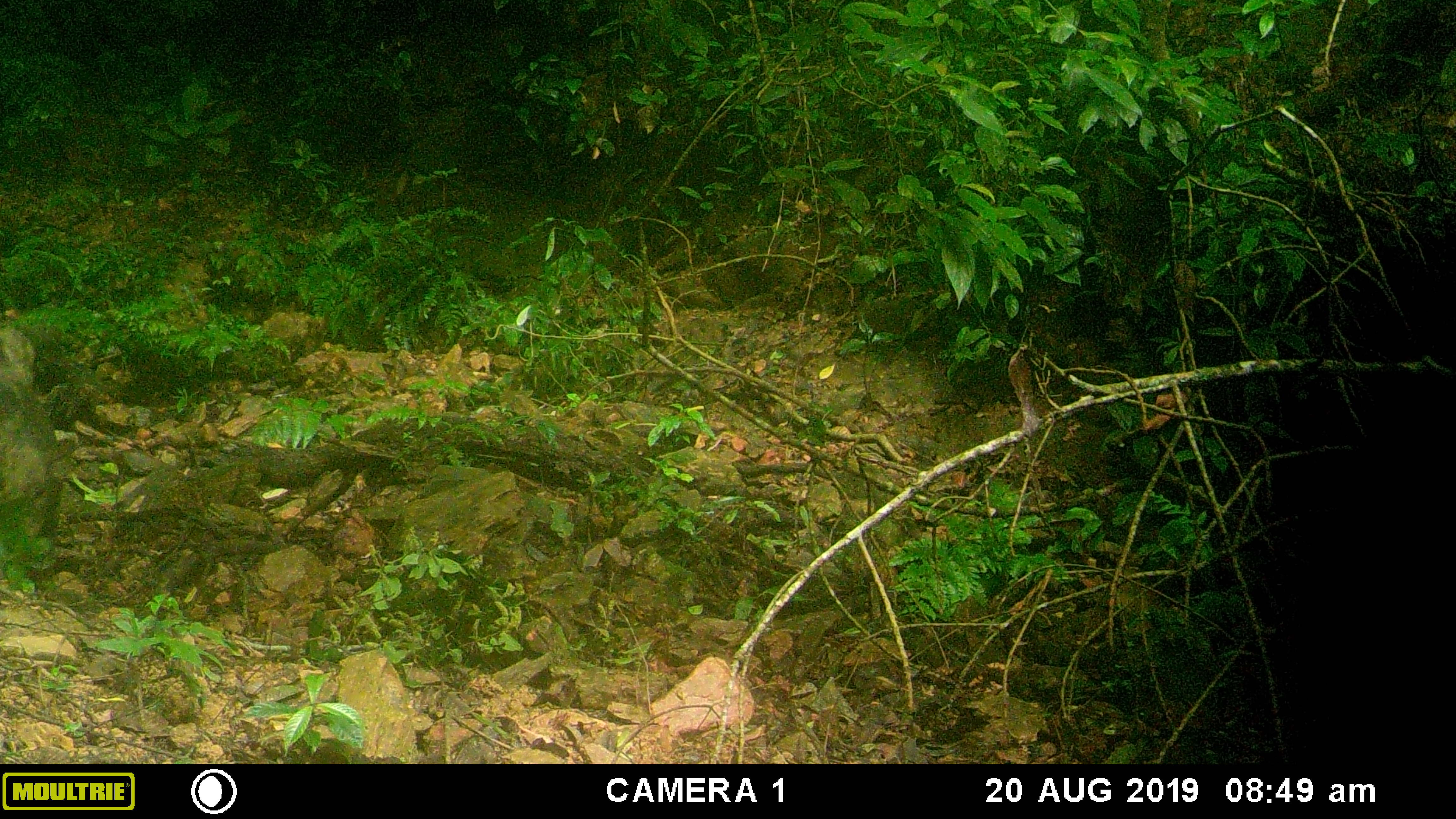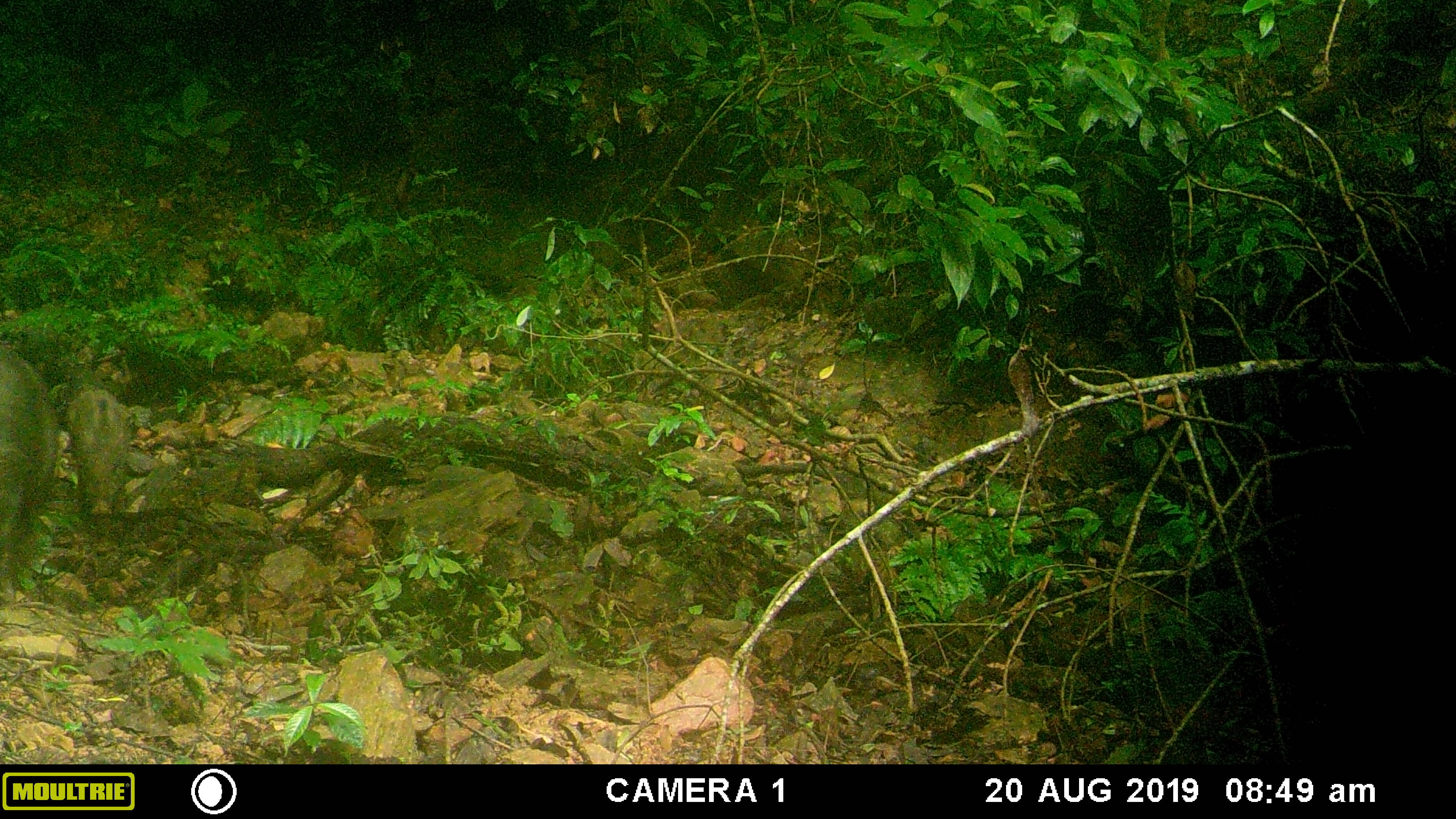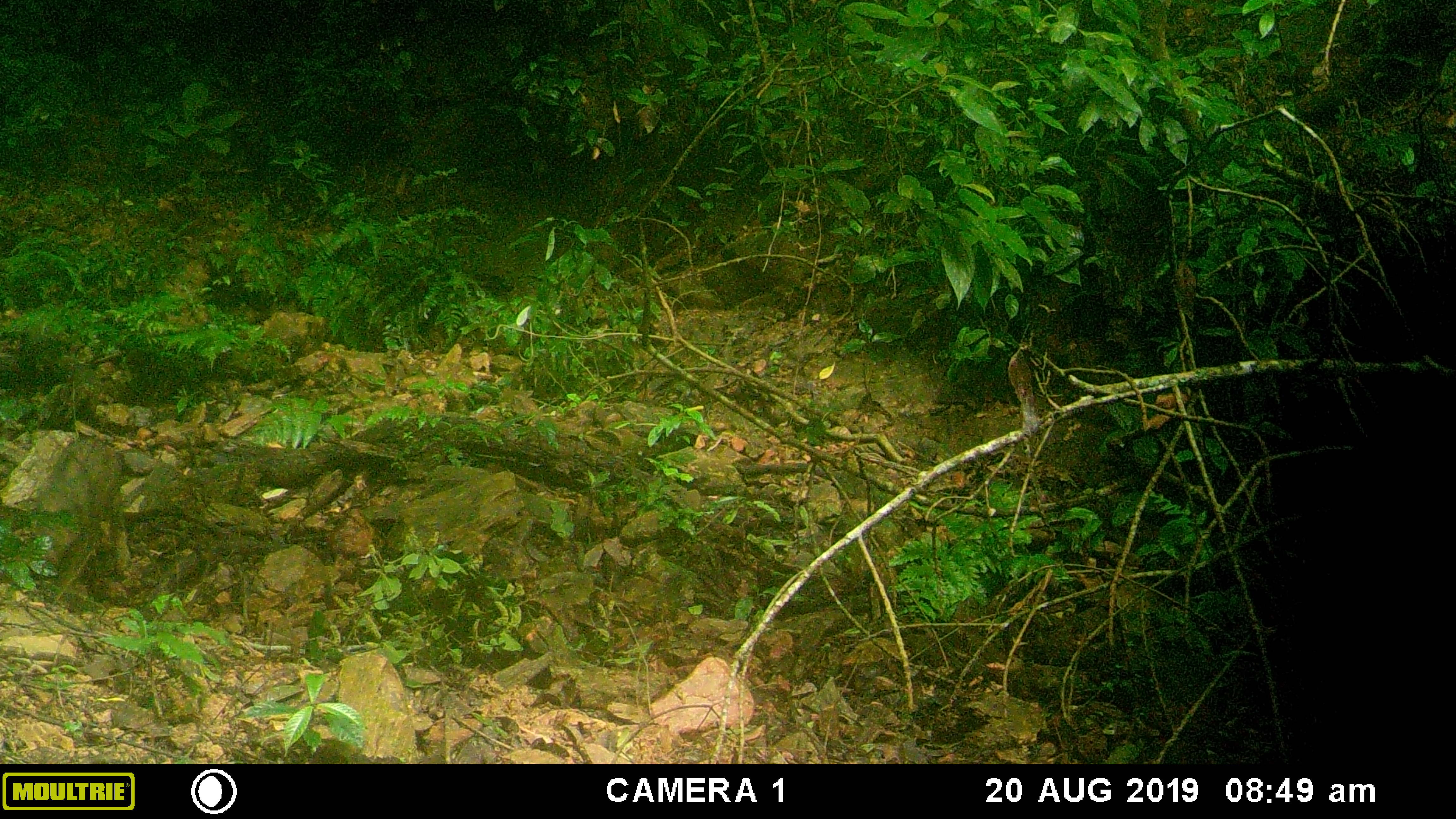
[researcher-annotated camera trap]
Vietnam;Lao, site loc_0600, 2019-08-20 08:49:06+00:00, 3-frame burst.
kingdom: Animalia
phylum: Chordata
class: Mammalia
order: Artiodactyla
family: Suidae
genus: Sus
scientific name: Sus scrofa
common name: eurasian wild pig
Eurasian wild pig (Sus scrofa). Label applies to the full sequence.